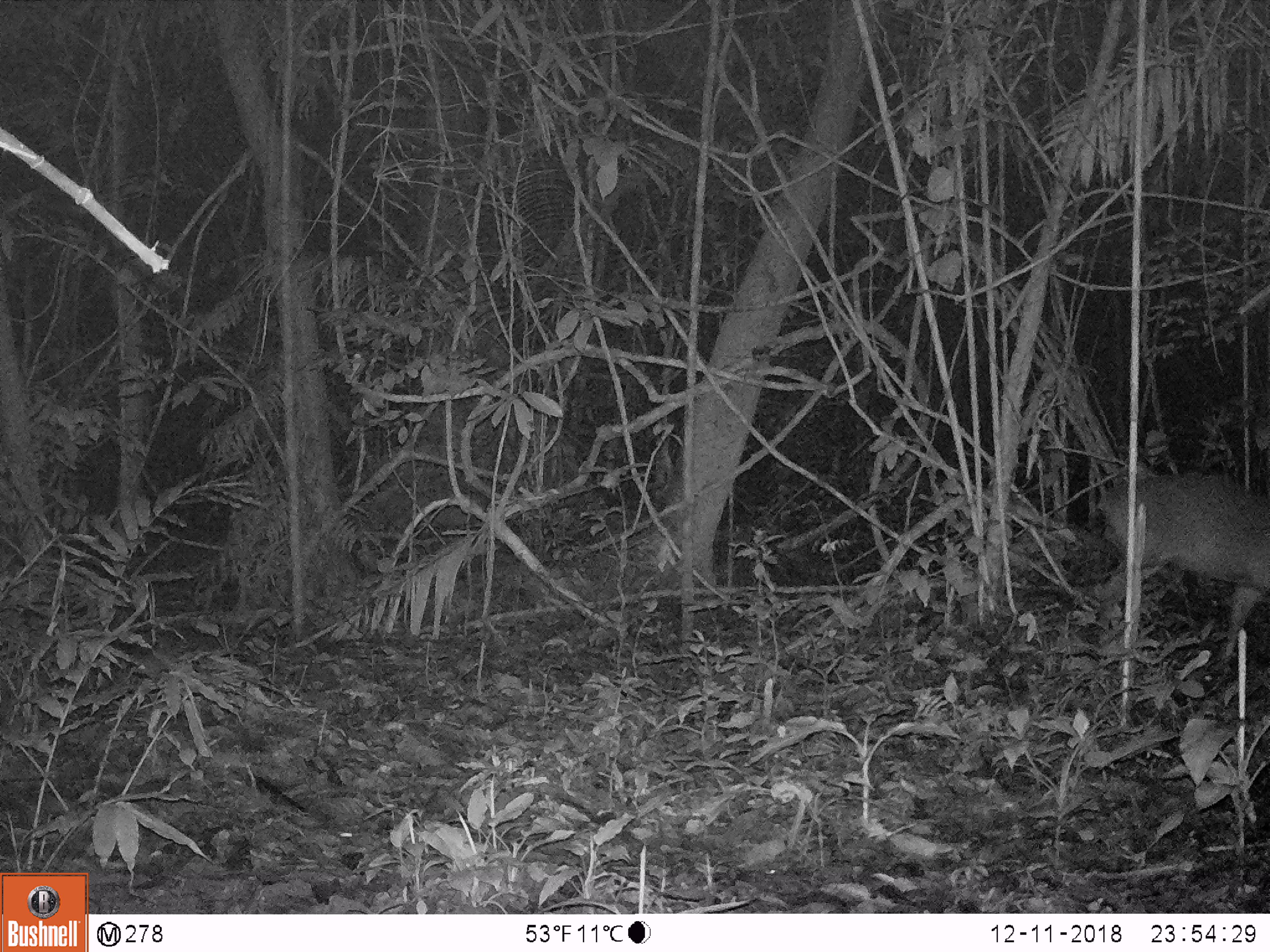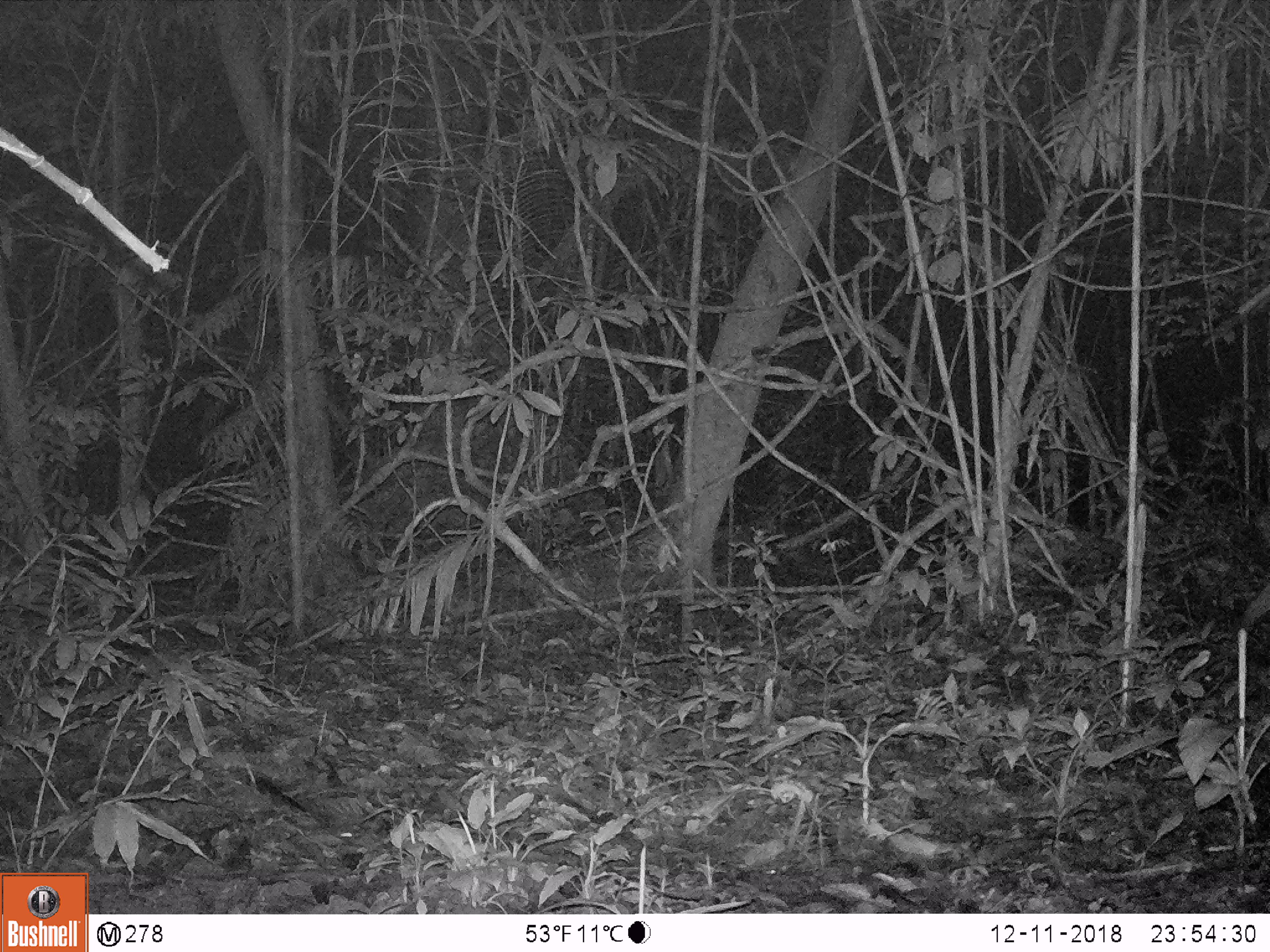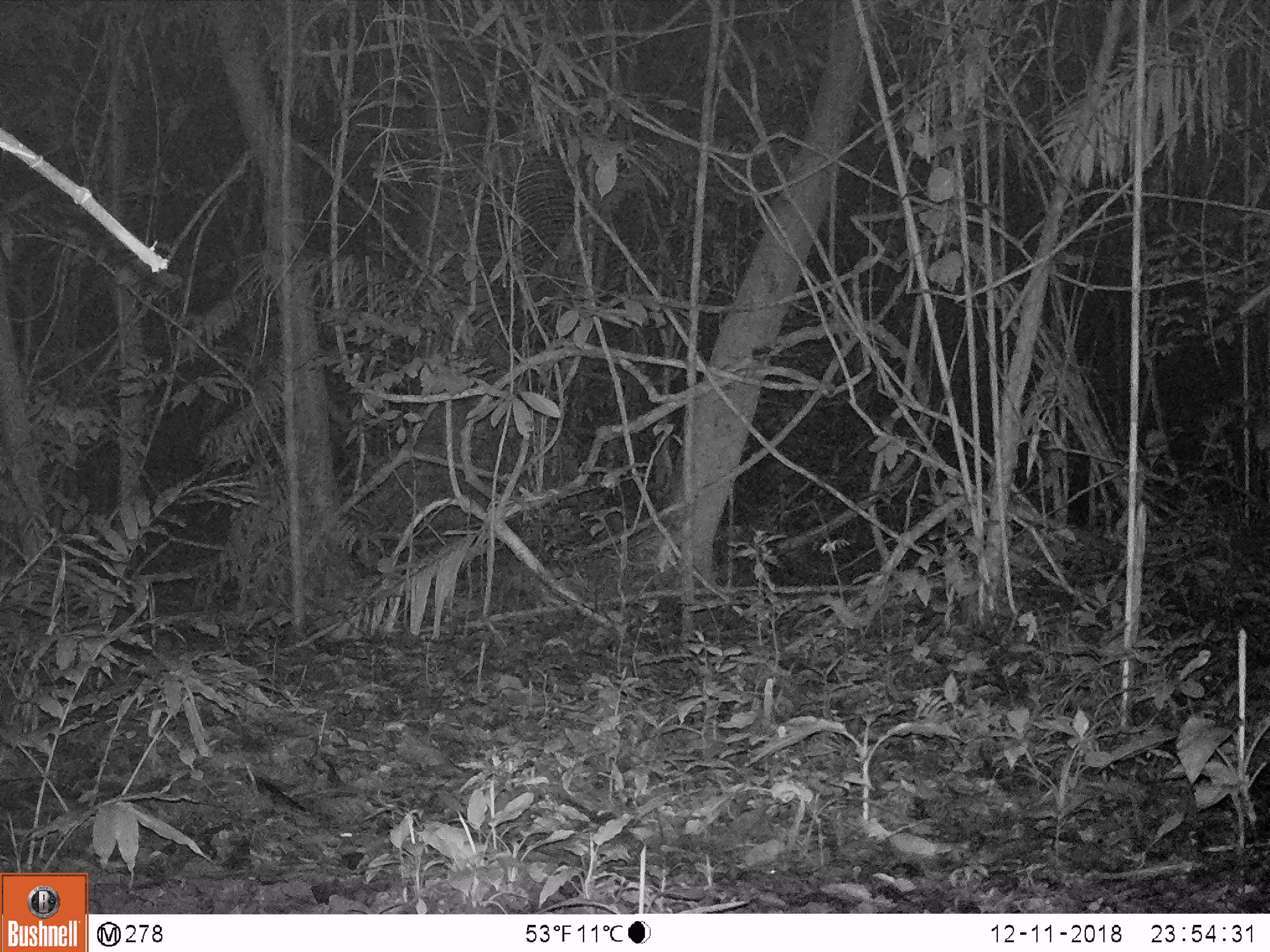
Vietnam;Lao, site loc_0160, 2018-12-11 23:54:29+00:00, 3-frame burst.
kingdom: Animalia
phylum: Chordata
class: Mammalia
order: Artiodactyla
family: Cervidae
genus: Muntiacus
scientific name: Muntiacus vuquangensis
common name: large-antlered muntjac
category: large antlered muntjac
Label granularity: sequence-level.